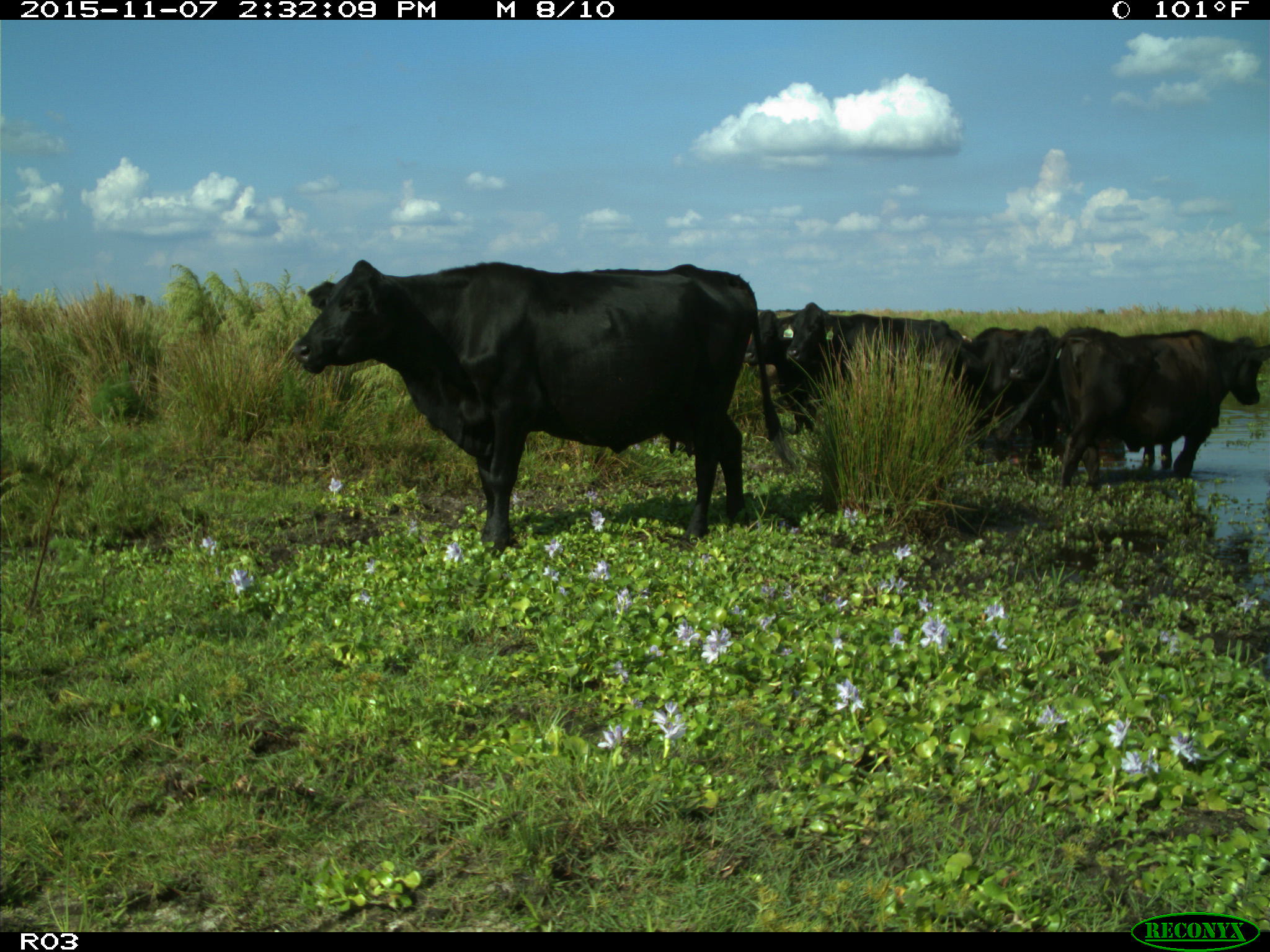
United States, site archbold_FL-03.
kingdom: Animalia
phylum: Chordata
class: Mammalia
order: Artiodactyla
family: Bovidae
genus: Bos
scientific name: Bos taurus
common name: domestic cow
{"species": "Bos taurus (domestic cow)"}